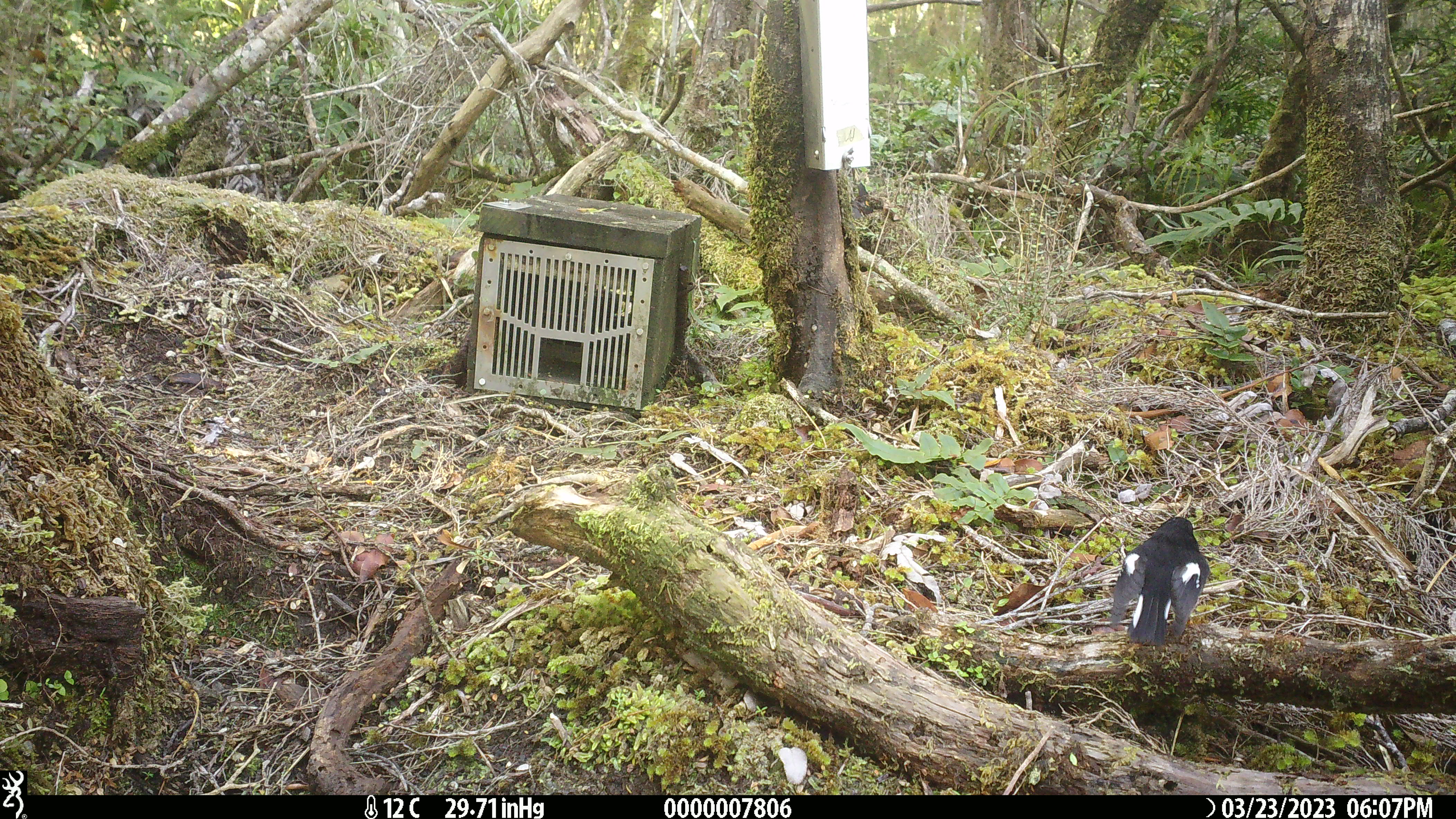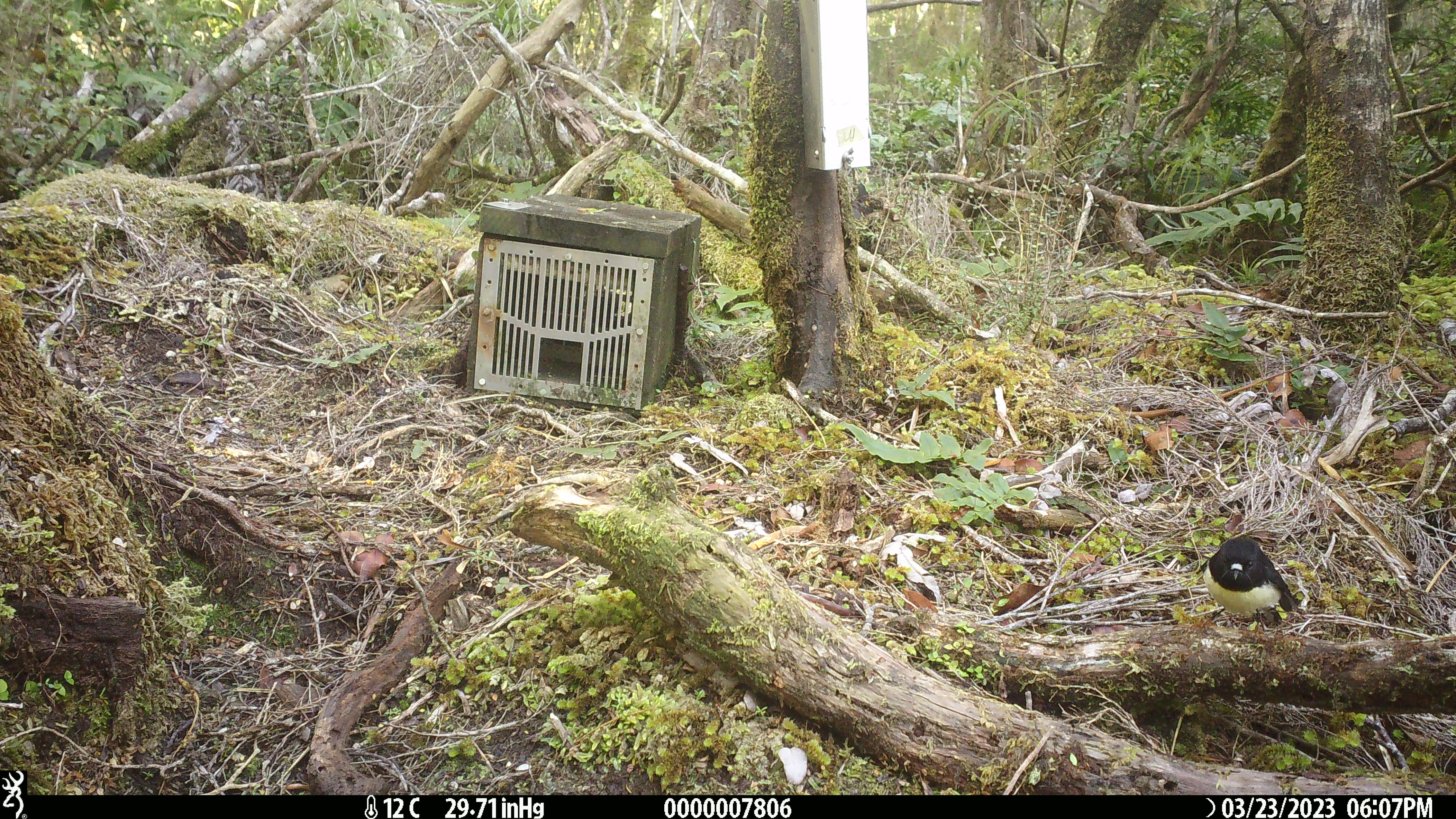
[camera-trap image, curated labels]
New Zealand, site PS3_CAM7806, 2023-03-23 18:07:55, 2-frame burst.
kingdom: Animalia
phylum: Chordata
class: Aves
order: Passeriformes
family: Petroicidae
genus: Petroica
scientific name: Petroica macrocephala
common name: tomtit